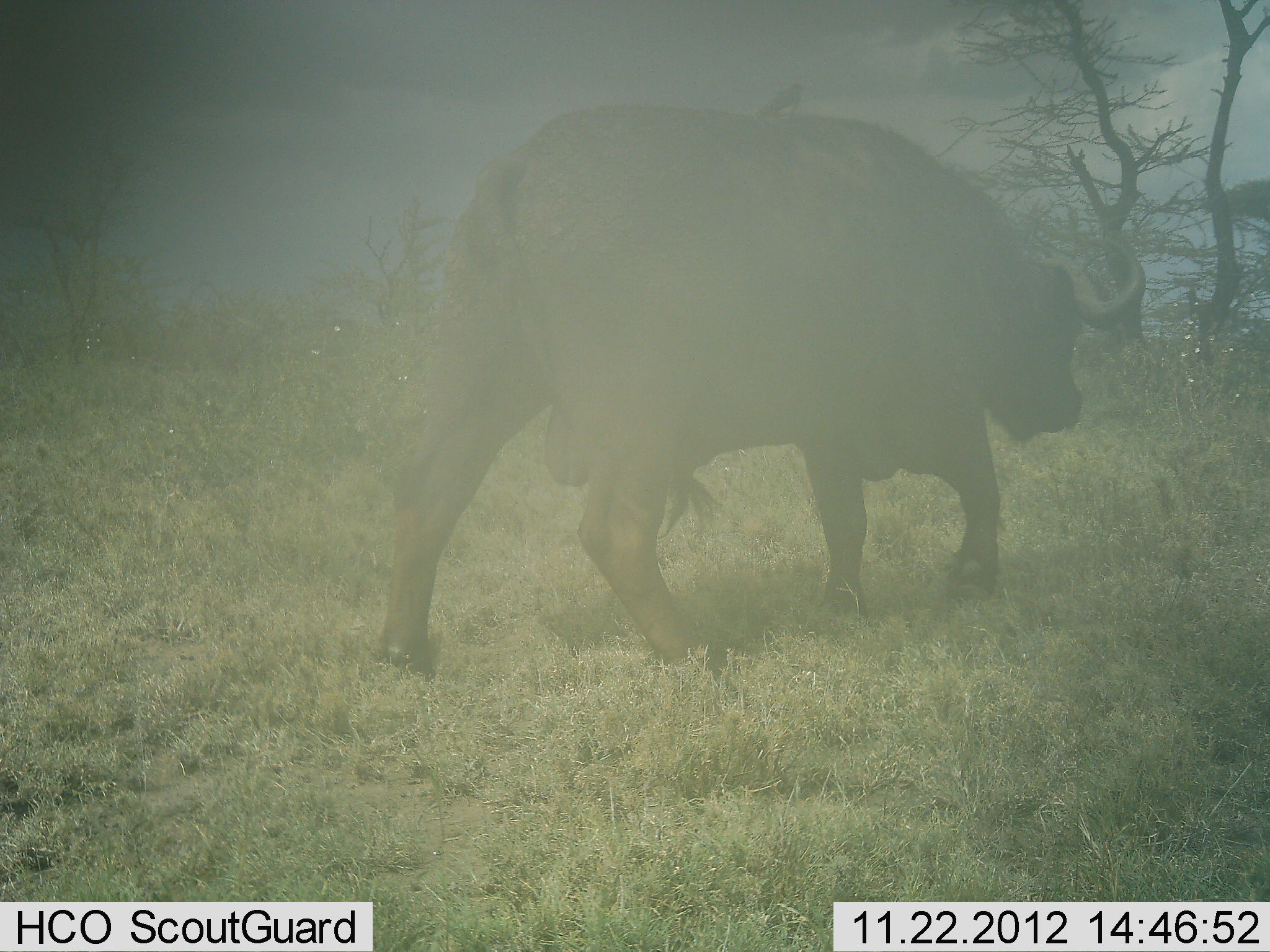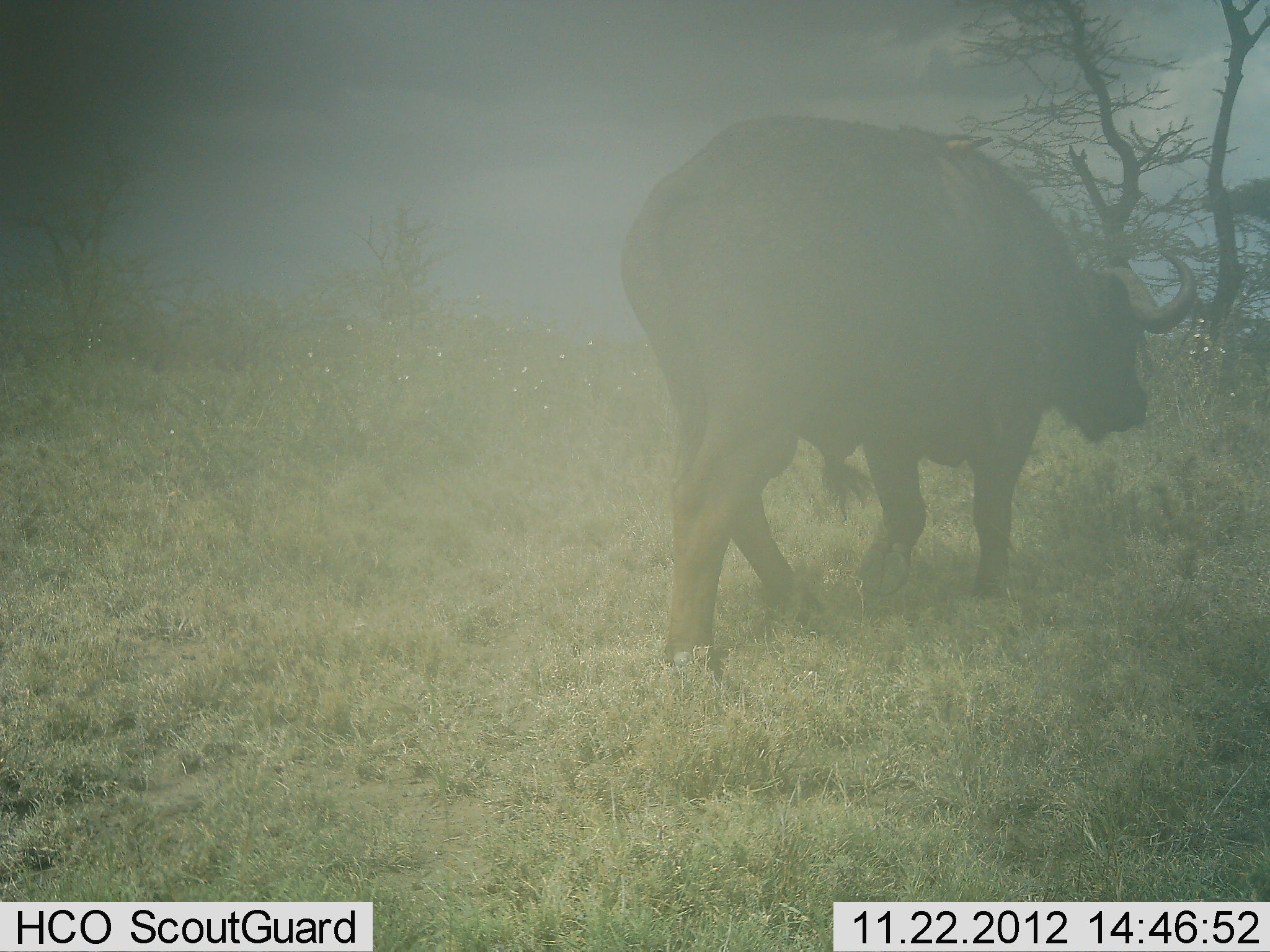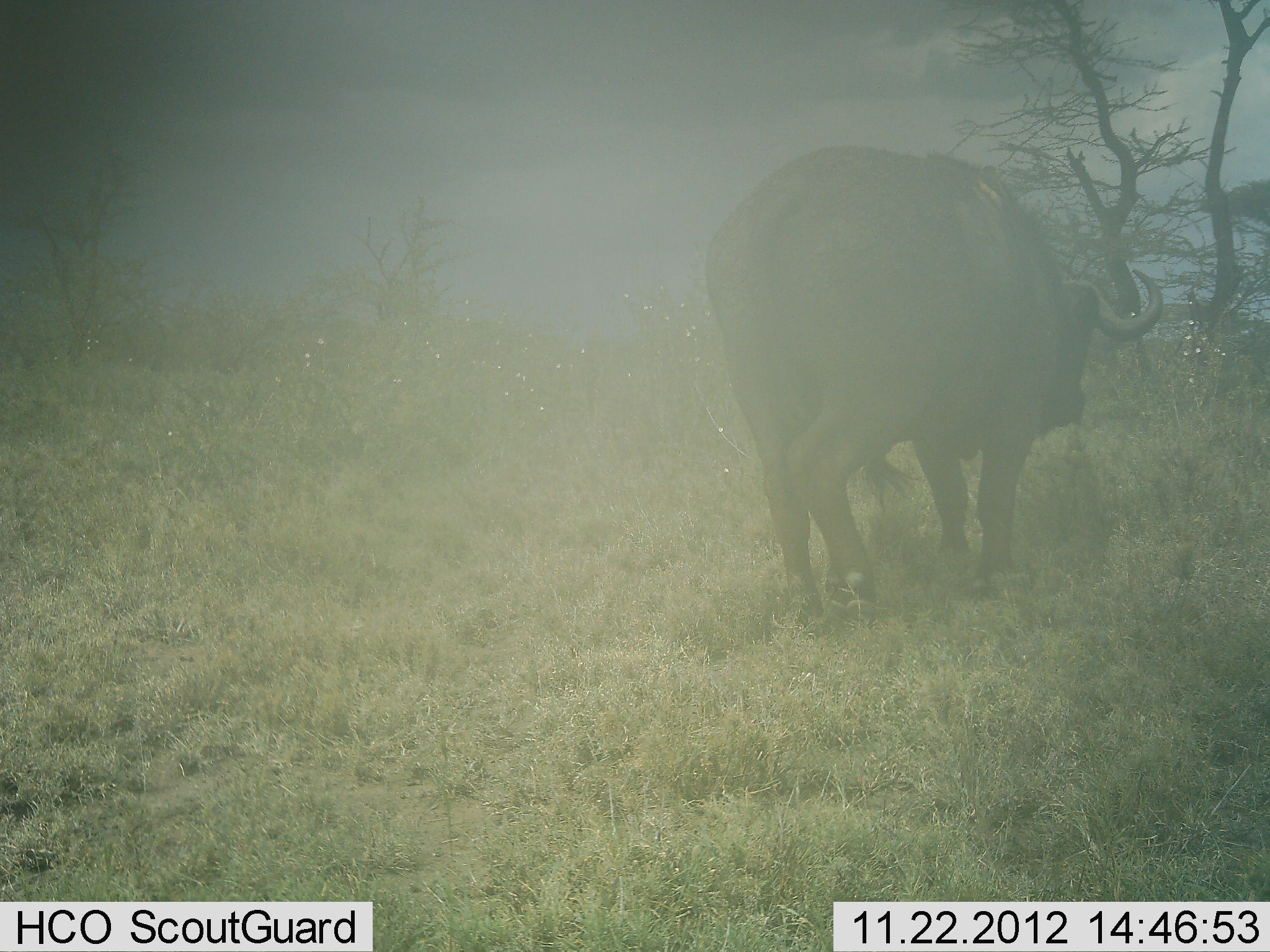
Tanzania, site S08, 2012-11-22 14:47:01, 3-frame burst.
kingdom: Animalia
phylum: Chordata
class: Mammalia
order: Artiodactyla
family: Bovidae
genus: Syncerus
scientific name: Syncerus caffer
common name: cape buffalo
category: buffalo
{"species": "buffalo (cape buffalo) (Syncerus caffer)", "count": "1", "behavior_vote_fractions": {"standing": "10%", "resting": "0%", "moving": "90%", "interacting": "0%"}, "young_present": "0%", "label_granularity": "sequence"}